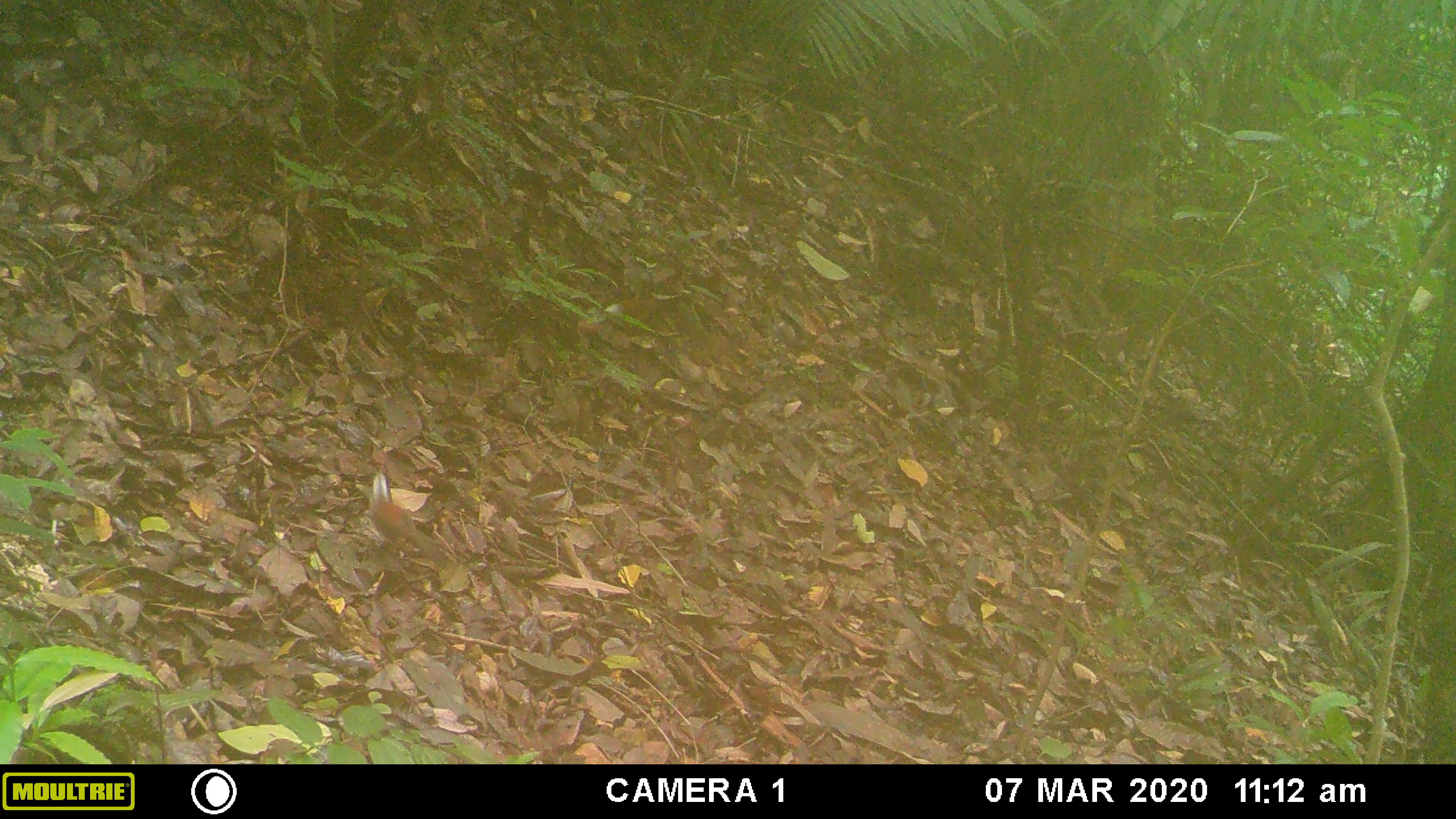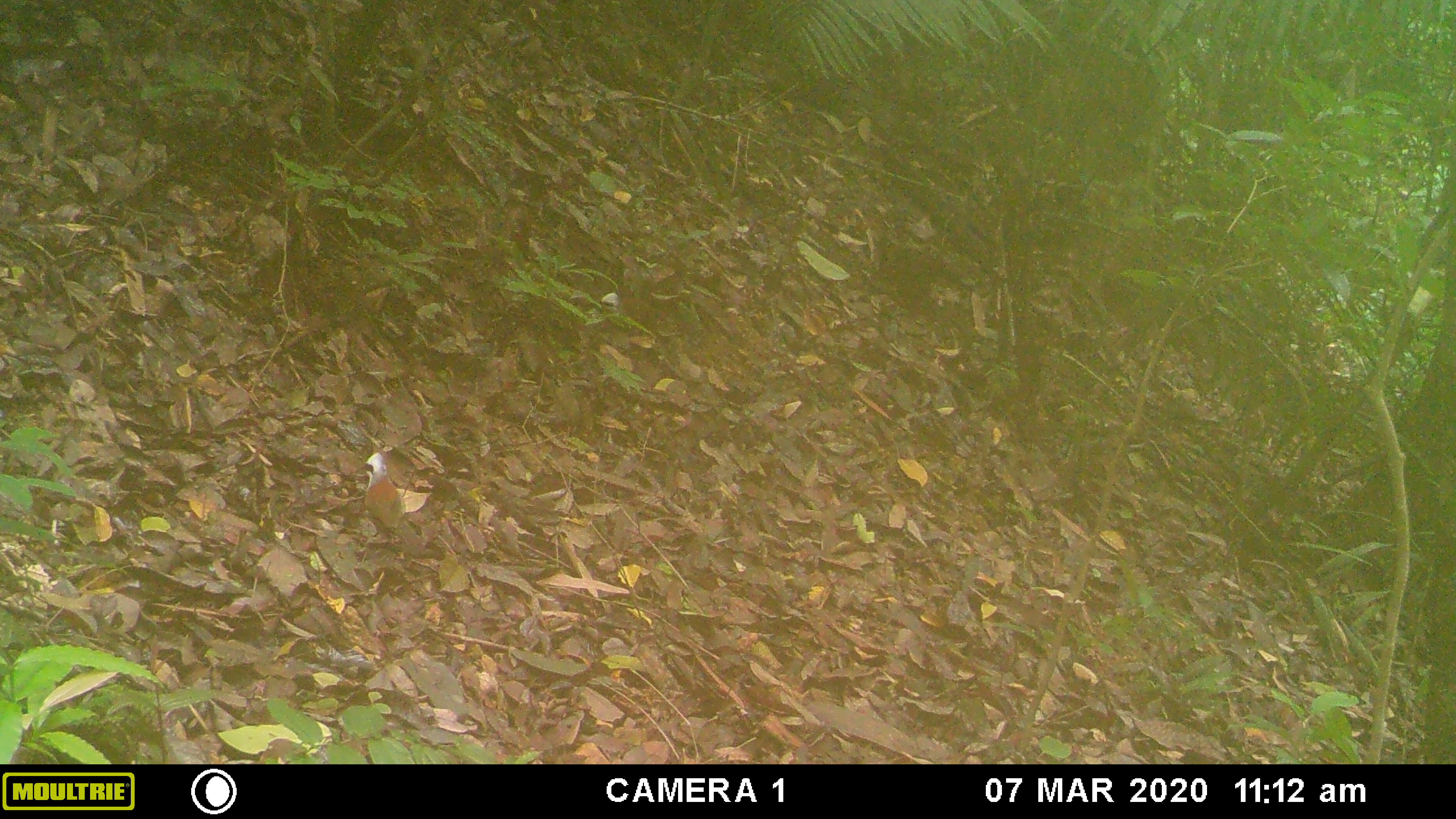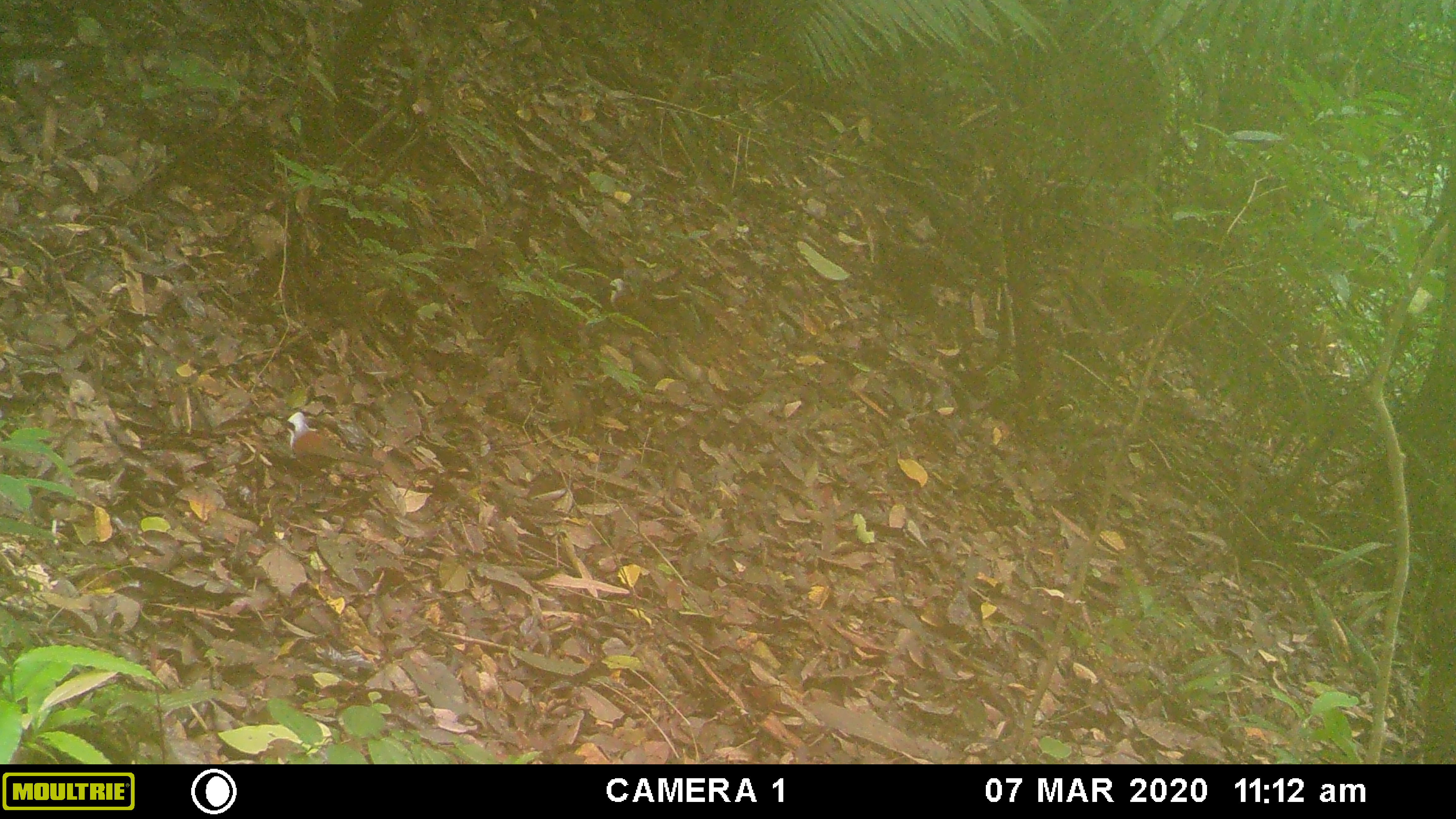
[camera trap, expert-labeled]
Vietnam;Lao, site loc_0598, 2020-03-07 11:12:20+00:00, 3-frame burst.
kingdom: Animalia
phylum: Chordata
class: Aves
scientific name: Aves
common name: bird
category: unidentified bird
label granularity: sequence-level